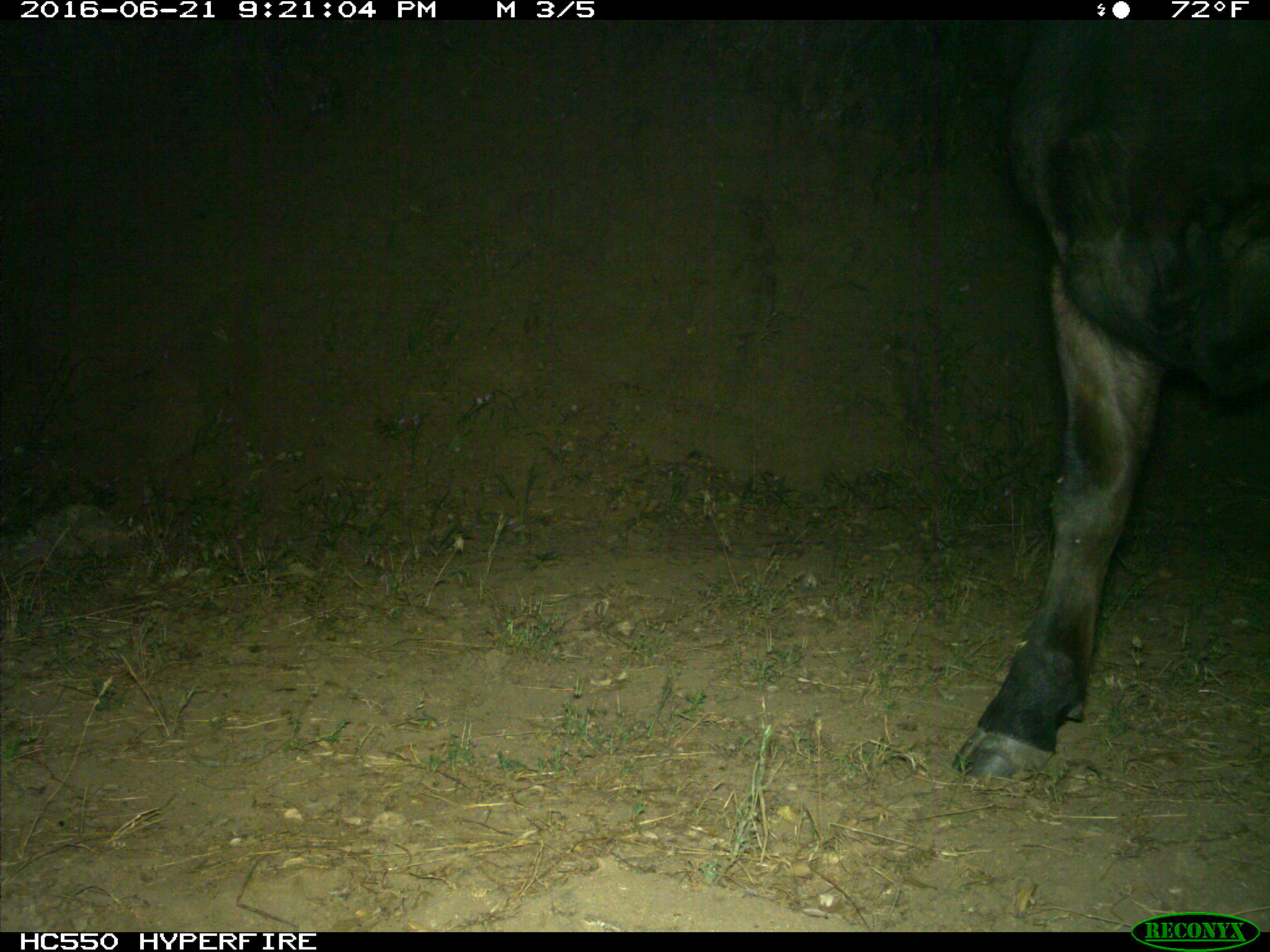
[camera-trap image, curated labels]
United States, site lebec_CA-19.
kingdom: Animalia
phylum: Chordata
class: Mammalia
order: Artiodactyla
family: Bovidae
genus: Bos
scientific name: Bos taurus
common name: domestic cow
Bos taurus (domestic cow).